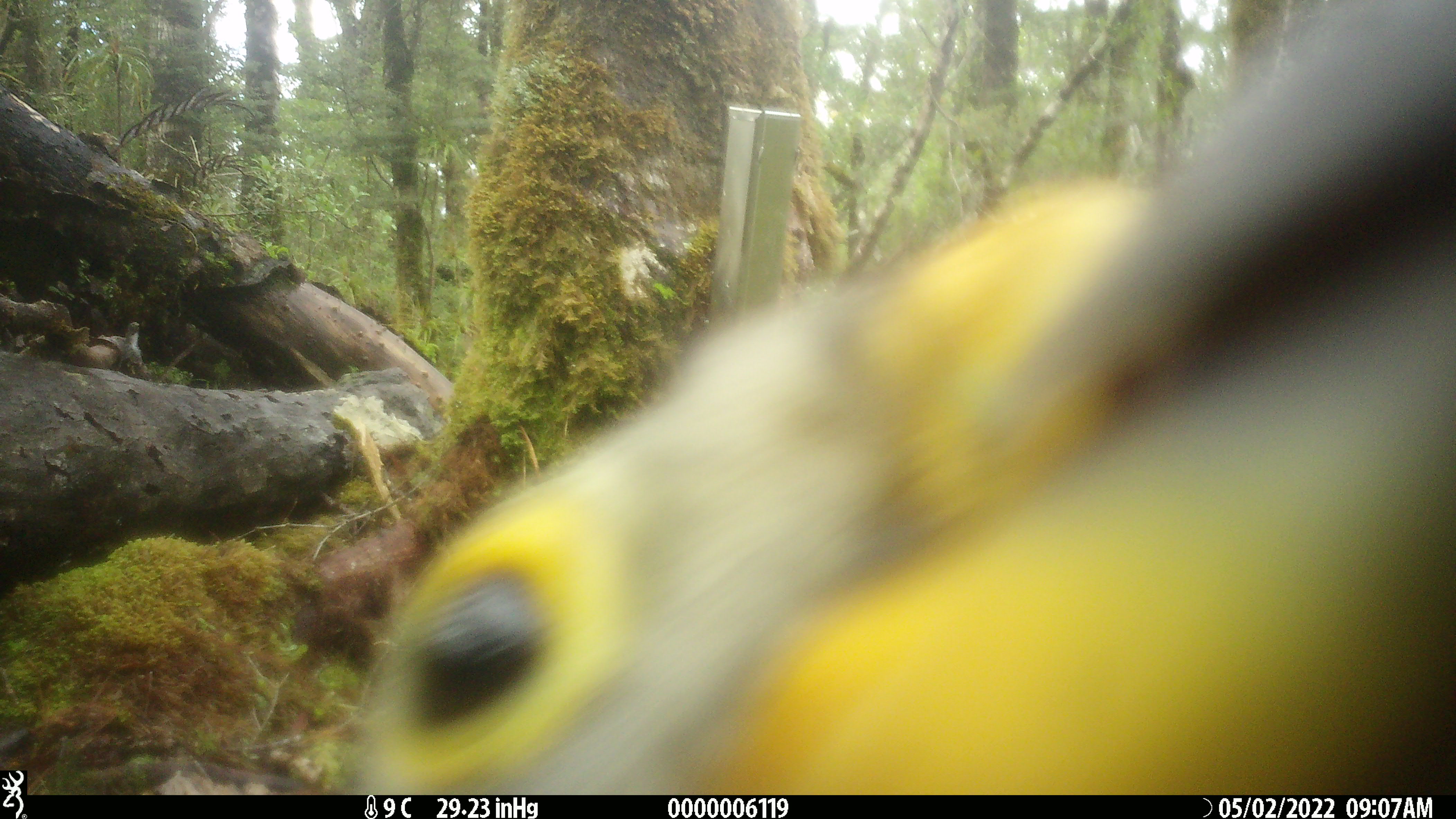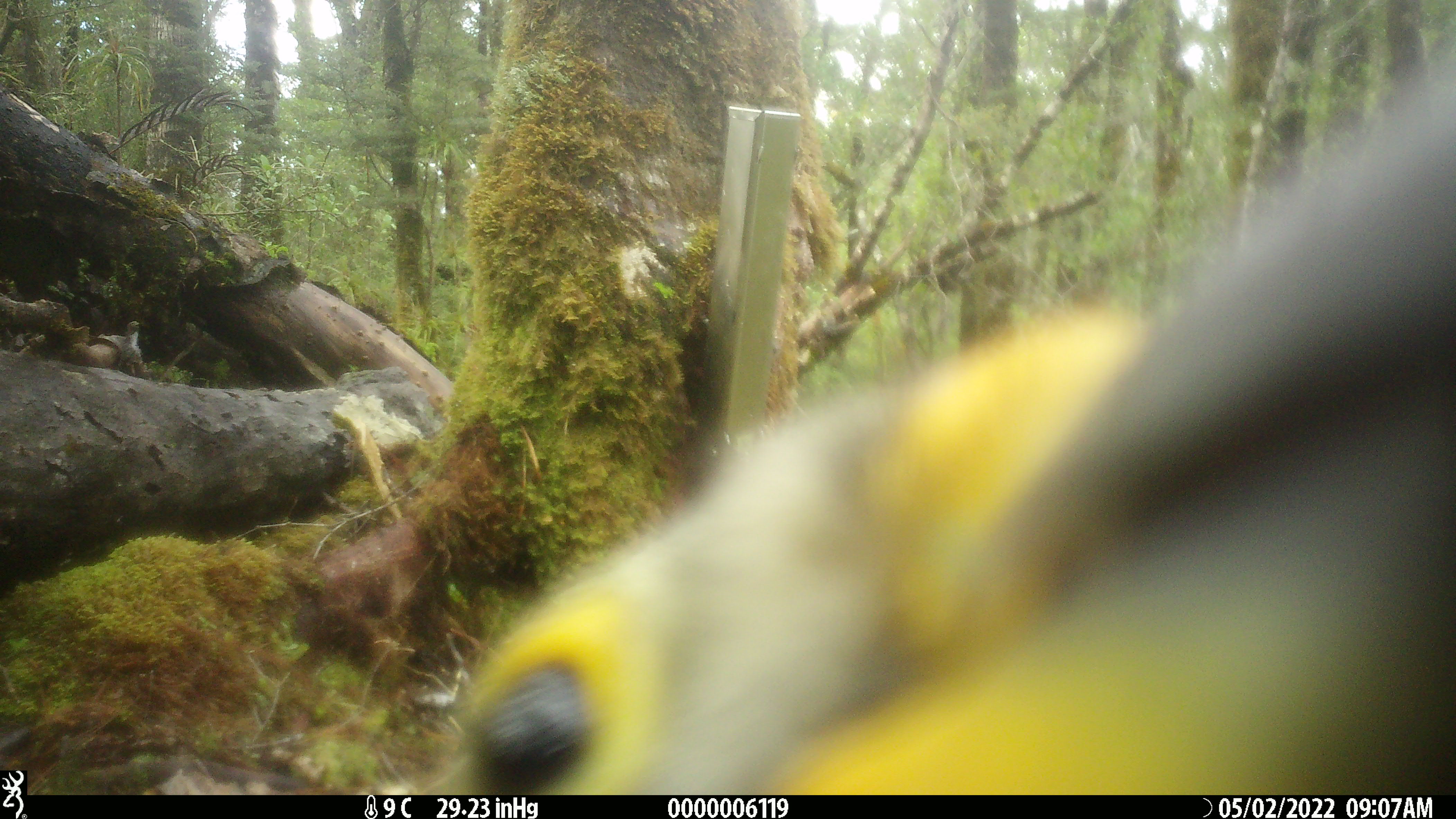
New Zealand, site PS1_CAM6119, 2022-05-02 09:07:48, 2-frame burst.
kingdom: Animalia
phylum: Chordata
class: Aves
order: Psittaciformes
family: Strigopidae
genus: Nestor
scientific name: Nestor notabilis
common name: kea